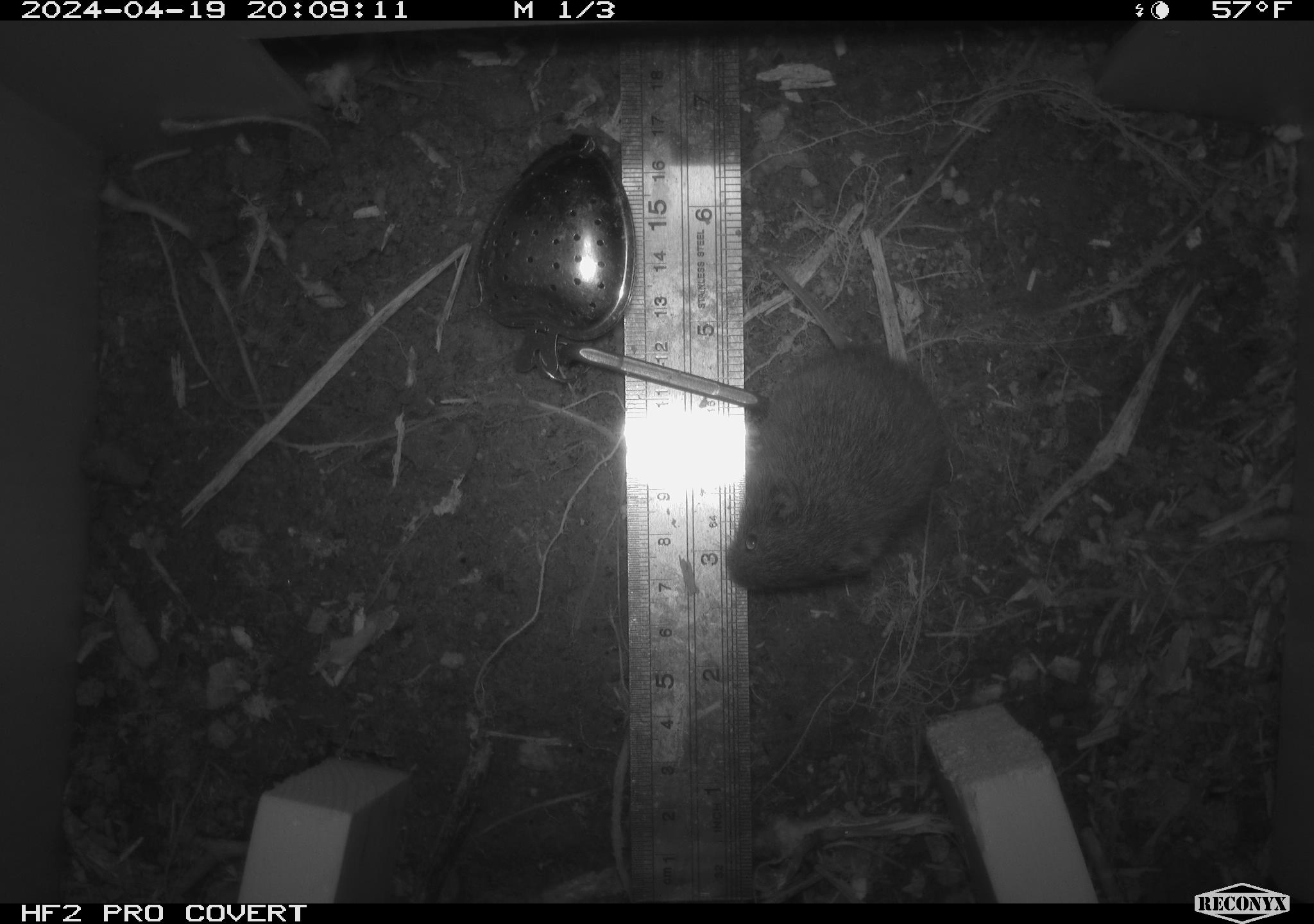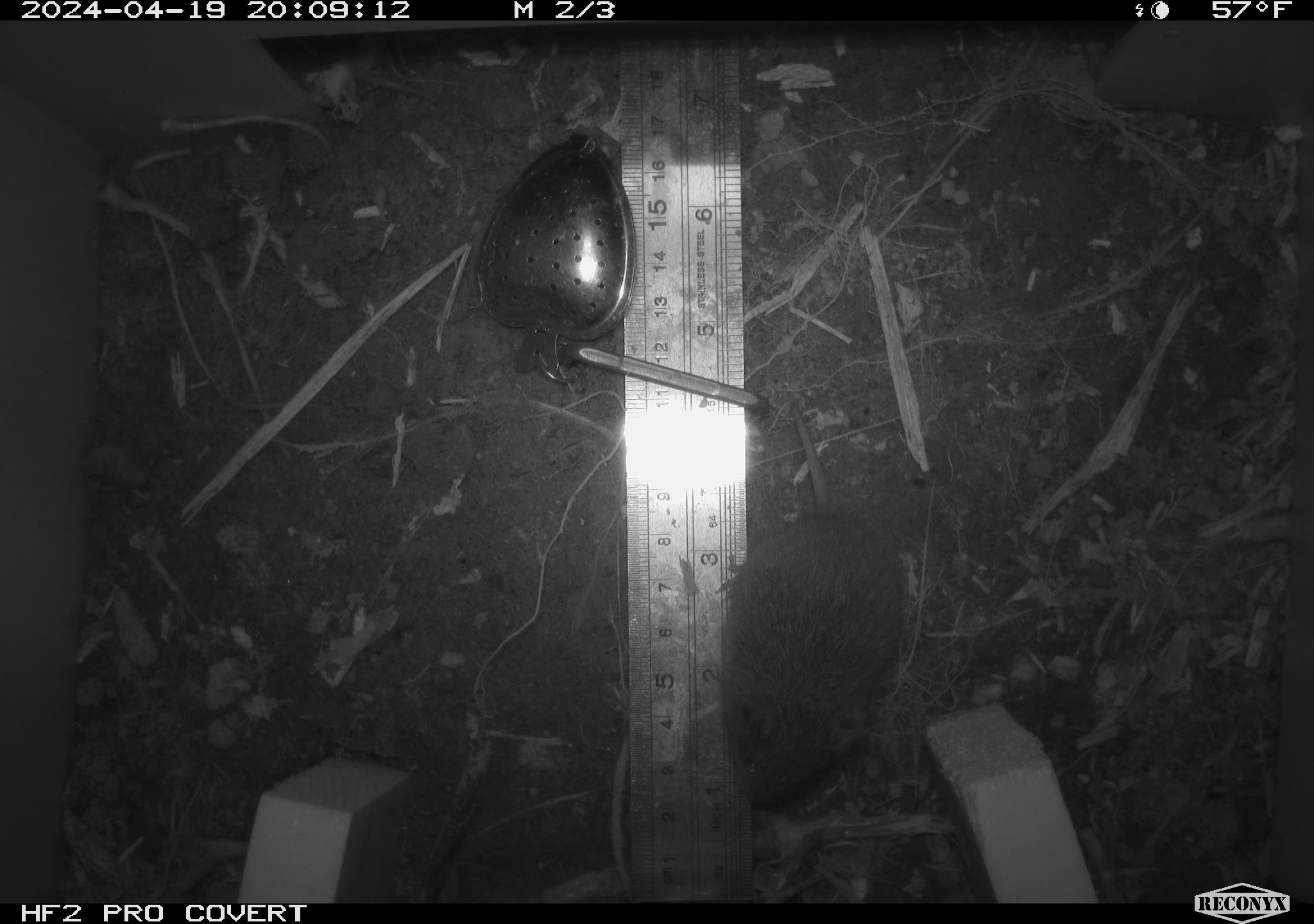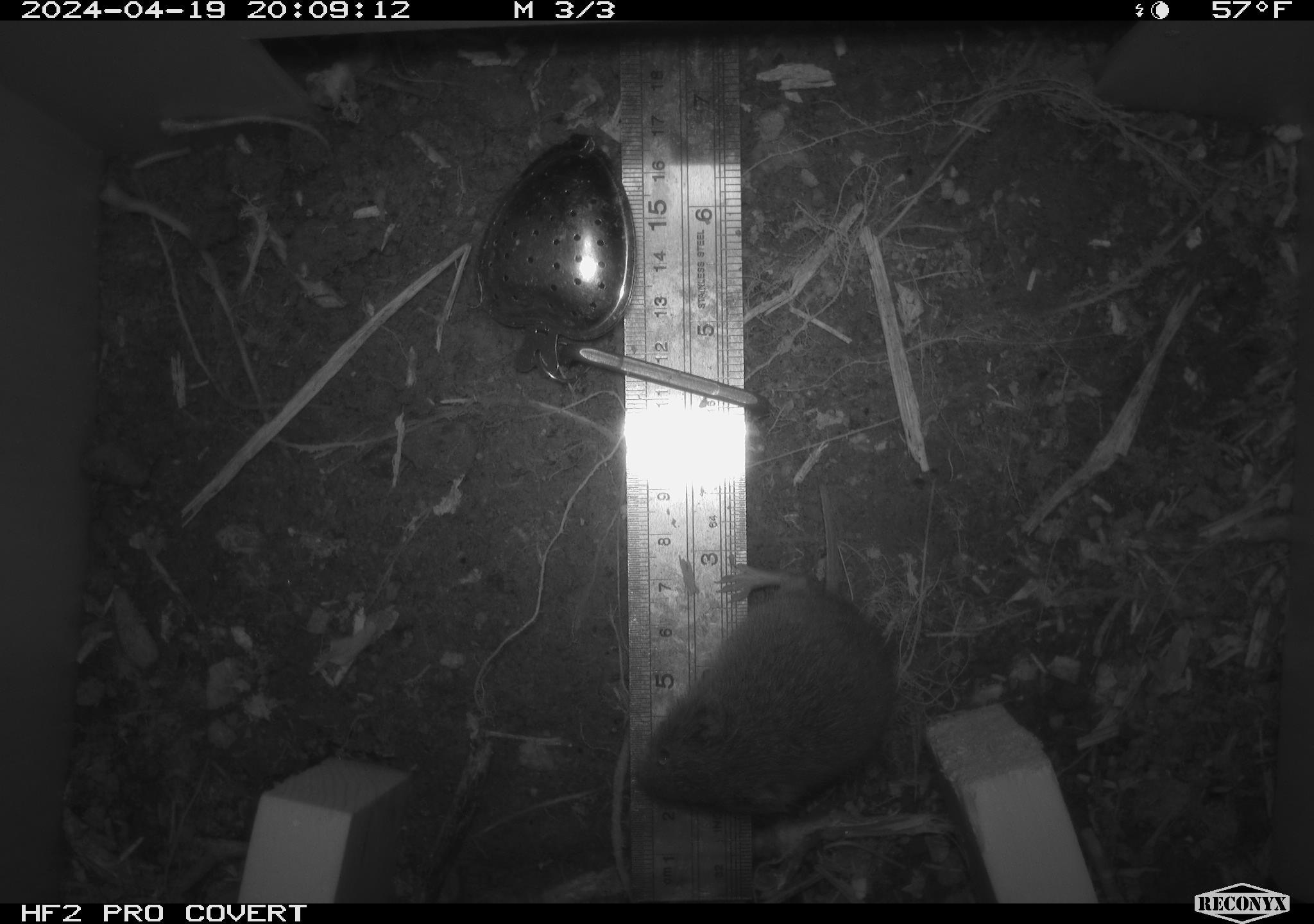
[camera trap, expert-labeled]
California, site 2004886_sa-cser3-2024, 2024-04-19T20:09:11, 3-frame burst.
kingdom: Animalia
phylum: Chordata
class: Mammalia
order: Rodentia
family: Cricetidae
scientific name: Cricetidae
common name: hamsters, voles, lemmings, and allies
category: cricetidae family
Cricetidae family (hamsters, voles, lemmings, and allies) (Cricetidae).